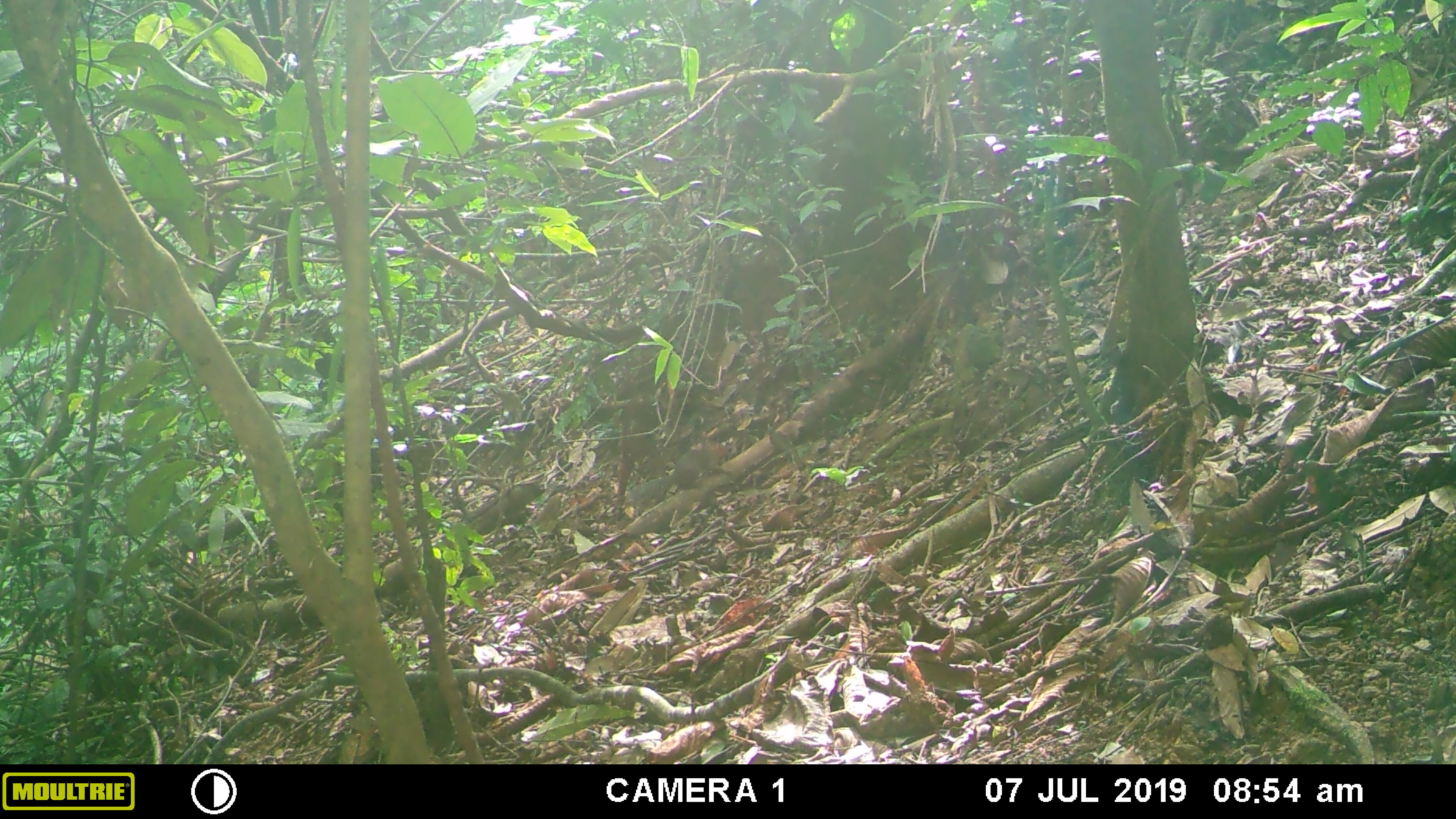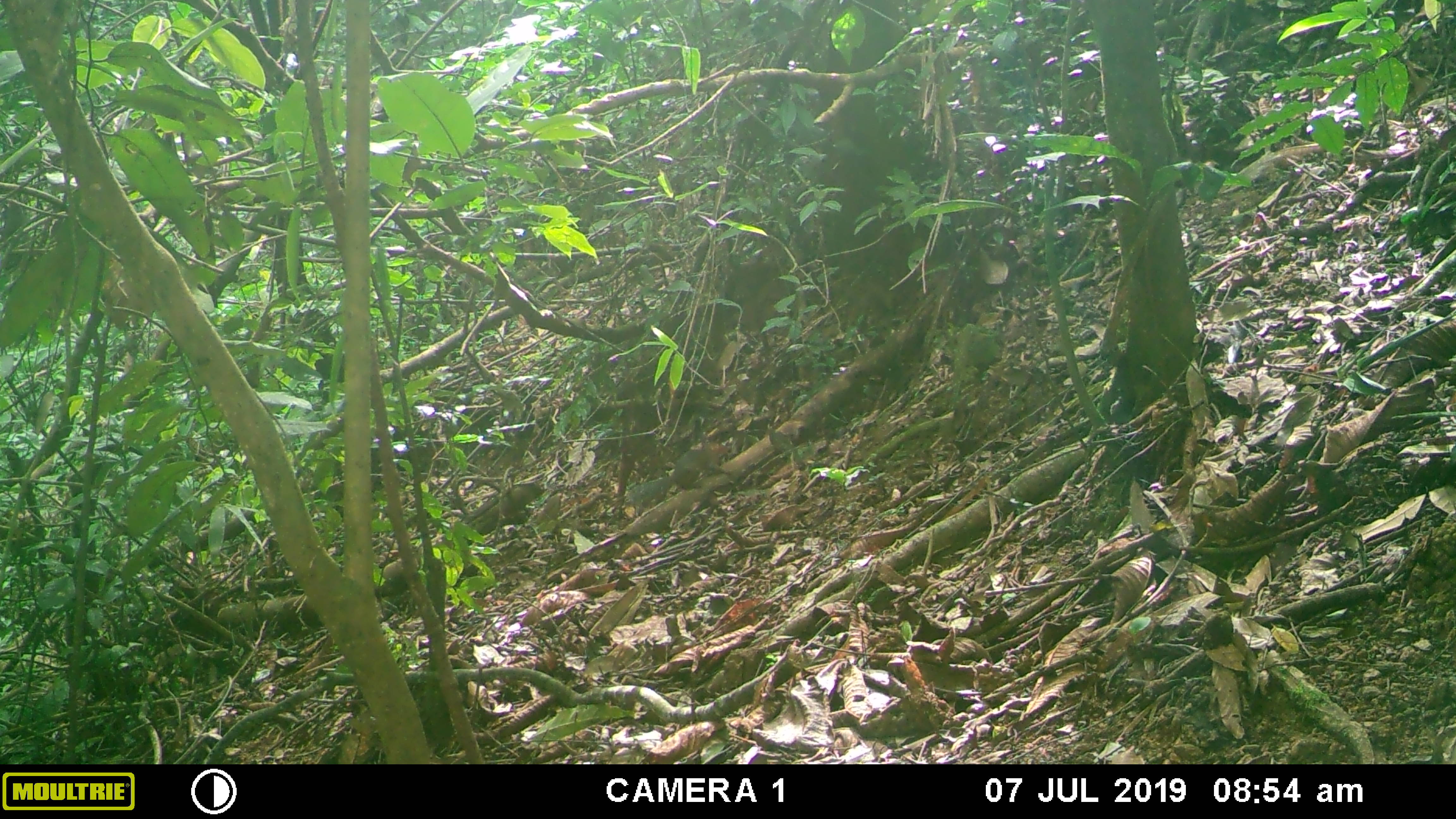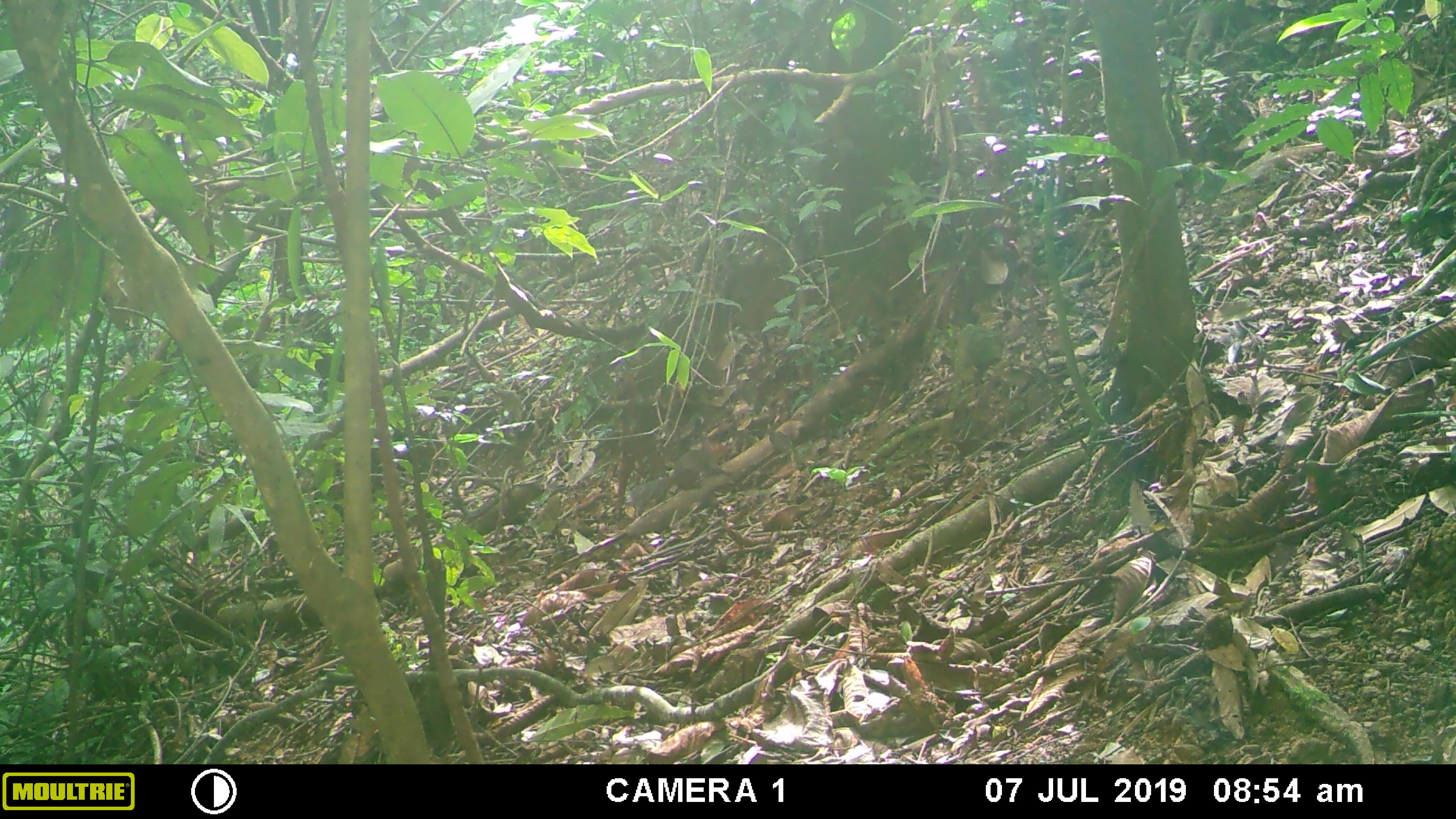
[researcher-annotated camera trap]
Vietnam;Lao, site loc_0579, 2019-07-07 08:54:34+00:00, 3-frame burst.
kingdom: Animalia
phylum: Chordata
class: Mammalia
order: Rodentia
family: Sciuridae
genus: Dremomys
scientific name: Dremomys rufigenis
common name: red-cheeked squirrel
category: red cheeked squirrel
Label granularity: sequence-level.